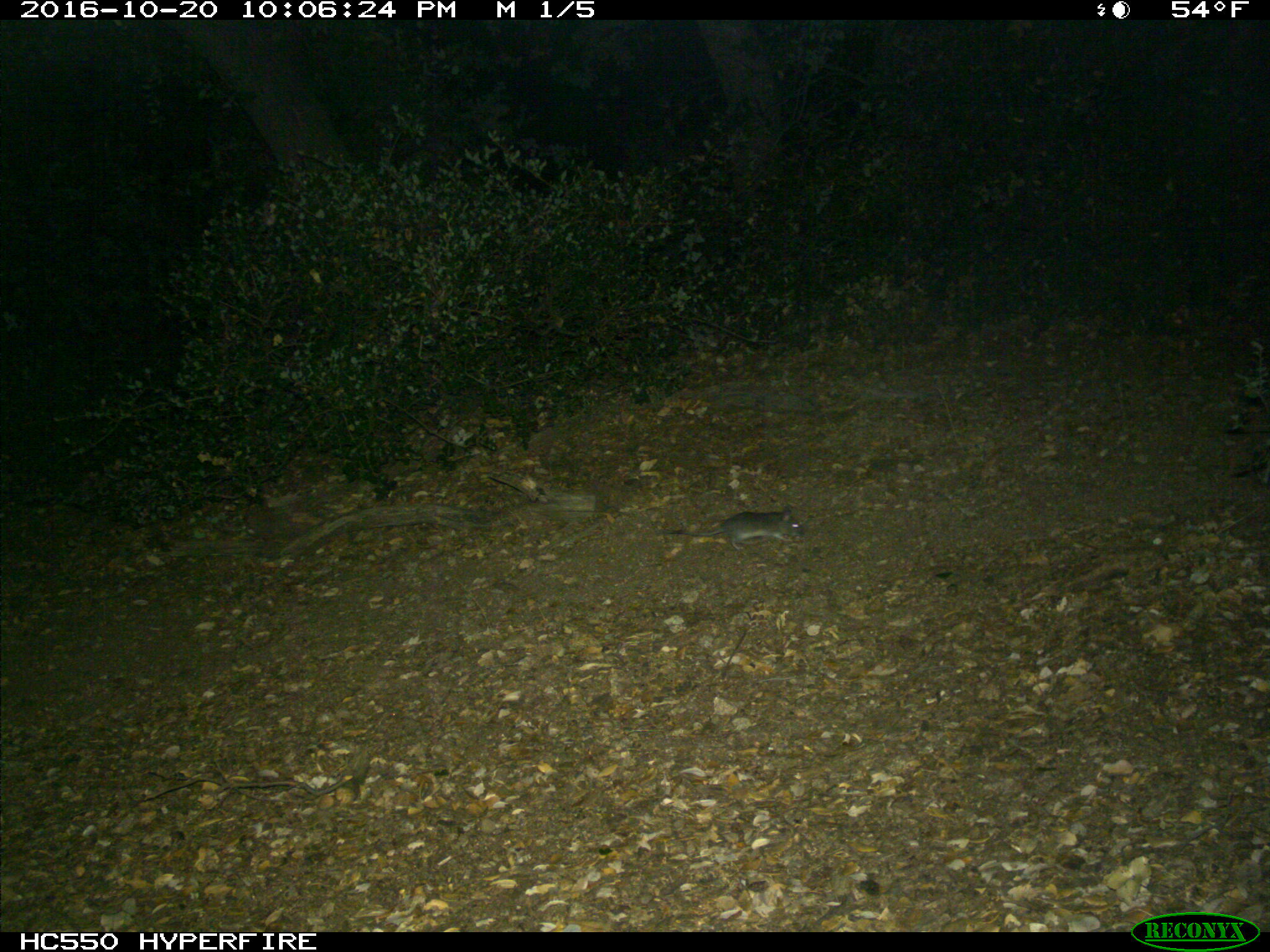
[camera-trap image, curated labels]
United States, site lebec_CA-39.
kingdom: Animalia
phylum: Chordata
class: Mammalia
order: Rodentia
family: Cricetidae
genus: Peromyscus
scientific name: Peromyscus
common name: deermice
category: unidentified deer mouse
Unidentified deer mouse (deermice) (Peromyscus).